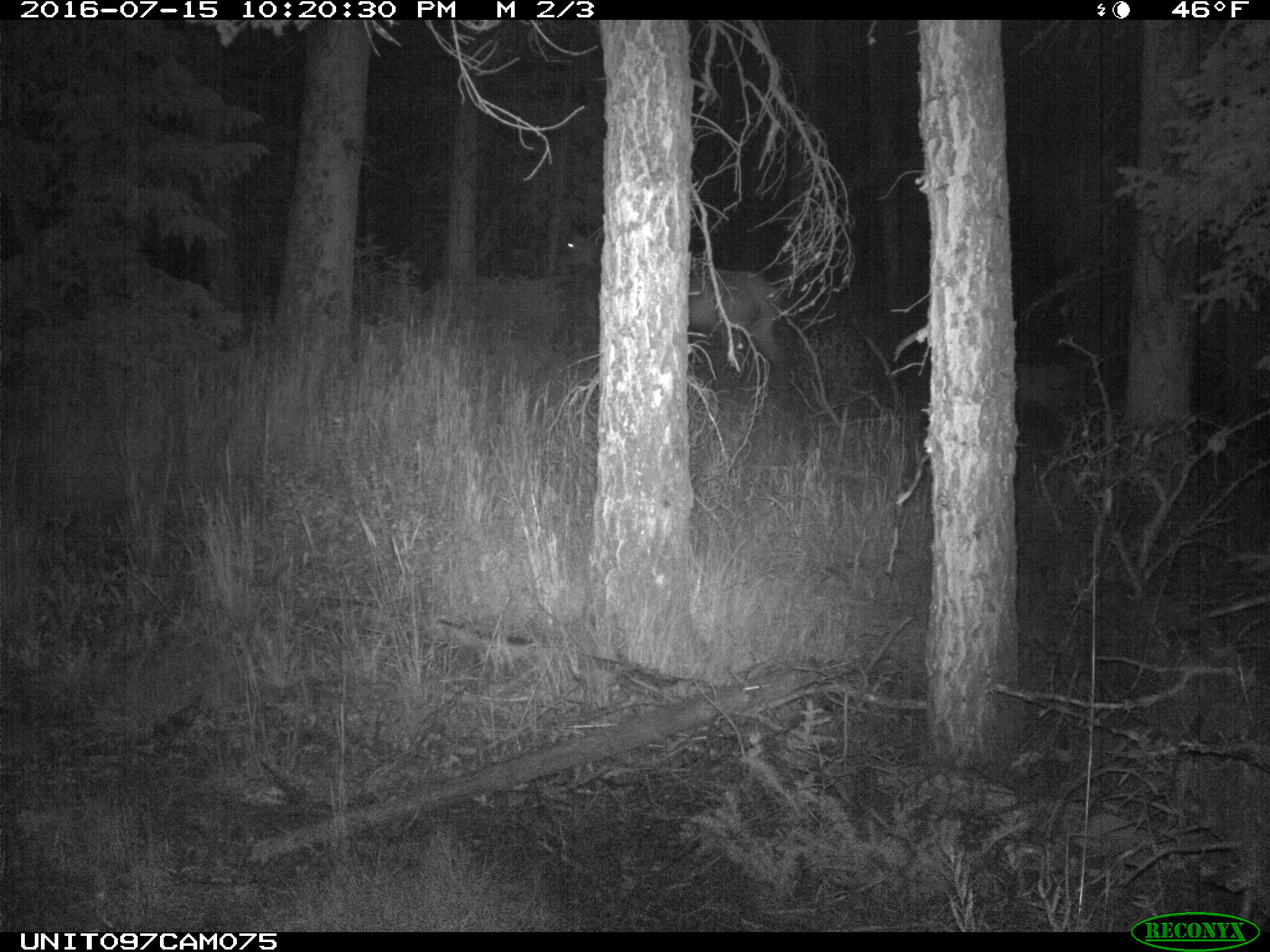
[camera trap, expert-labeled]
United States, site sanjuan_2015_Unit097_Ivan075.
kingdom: Animalia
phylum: Chordata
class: Mammalia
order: Artiodactyla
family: Cervidae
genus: Cervus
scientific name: Cervus elaphus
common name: red deer